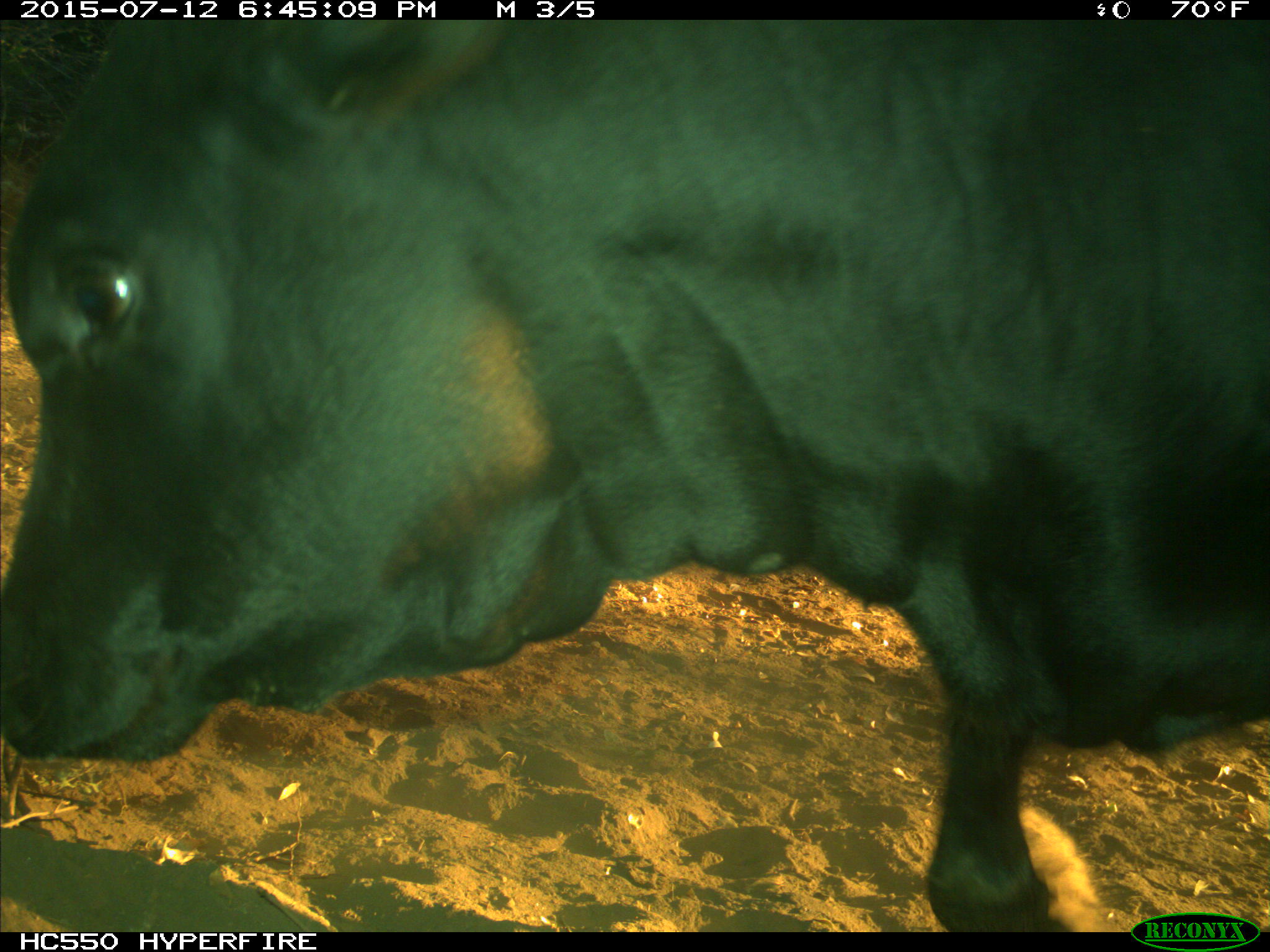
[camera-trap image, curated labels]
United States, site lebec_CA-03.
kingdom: Animalia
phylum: Chordata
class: Mammalia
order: Artiodactyla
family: Bovidae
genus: Bos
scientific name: Bos taurus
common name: domestic cow